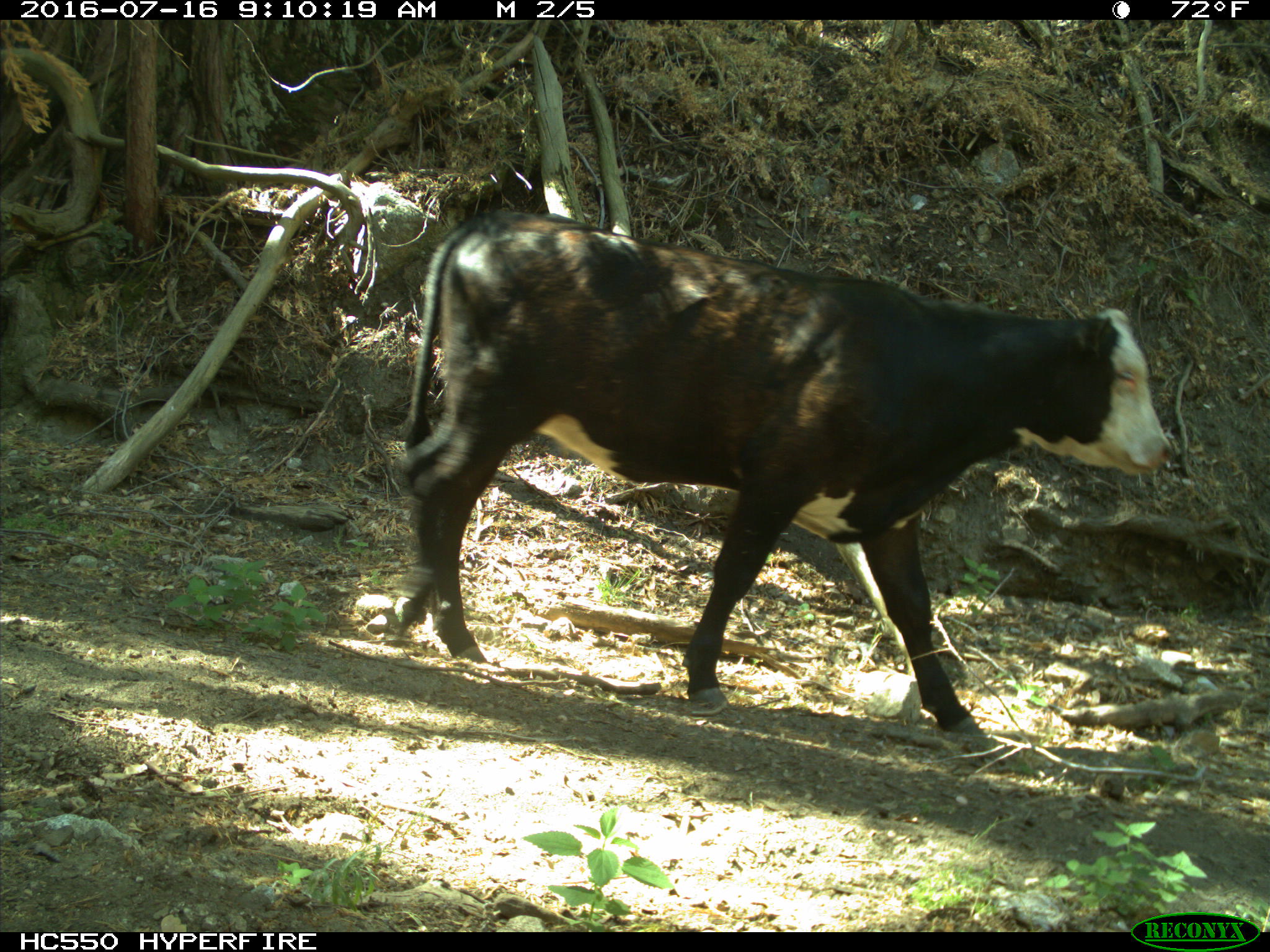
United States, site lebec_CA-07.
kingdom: Animalia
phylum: Chordata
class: Mammalia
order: Artiodactyla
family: Bovidae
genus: Bos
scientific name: Bos taurus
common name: domestic cow